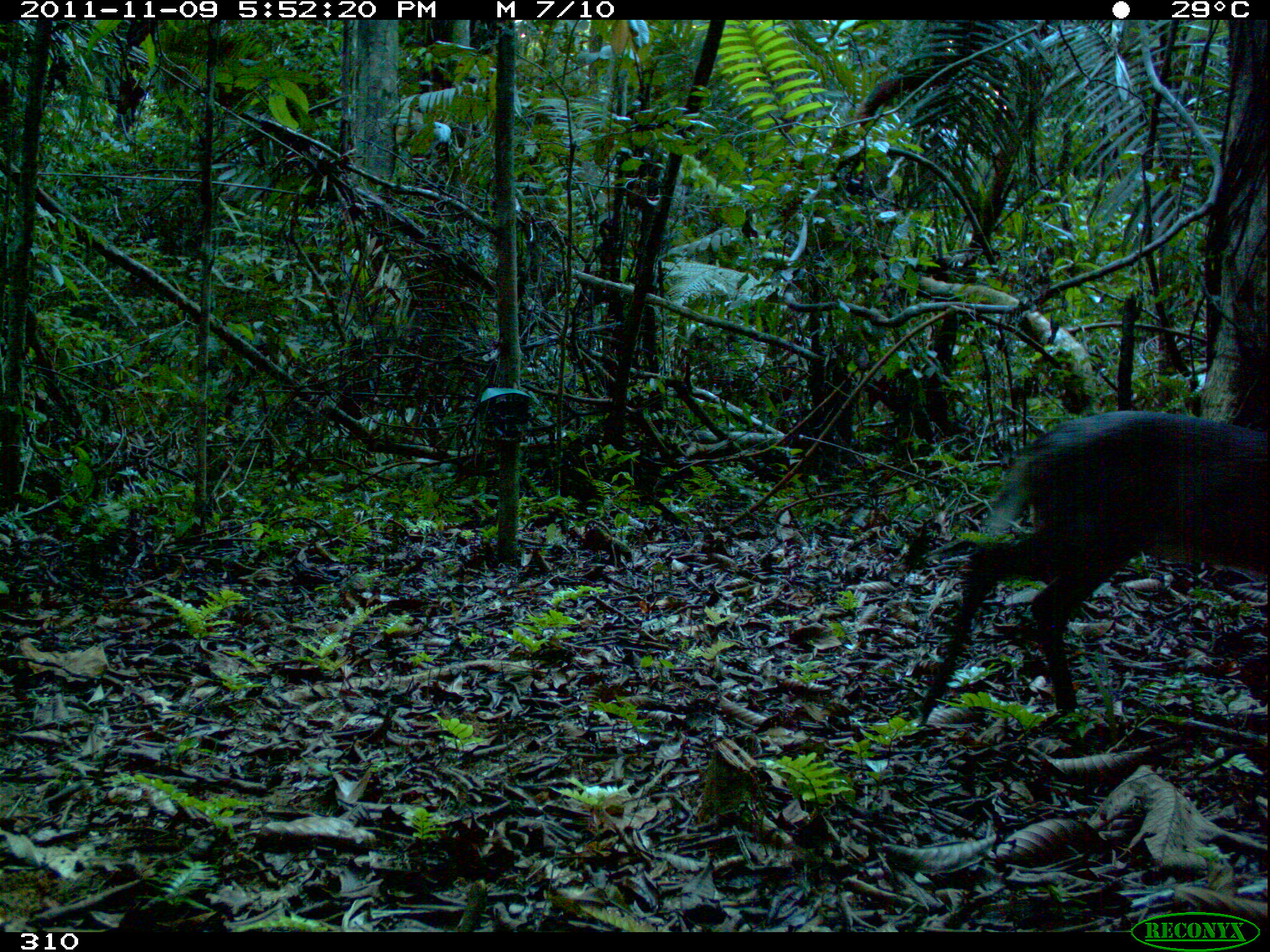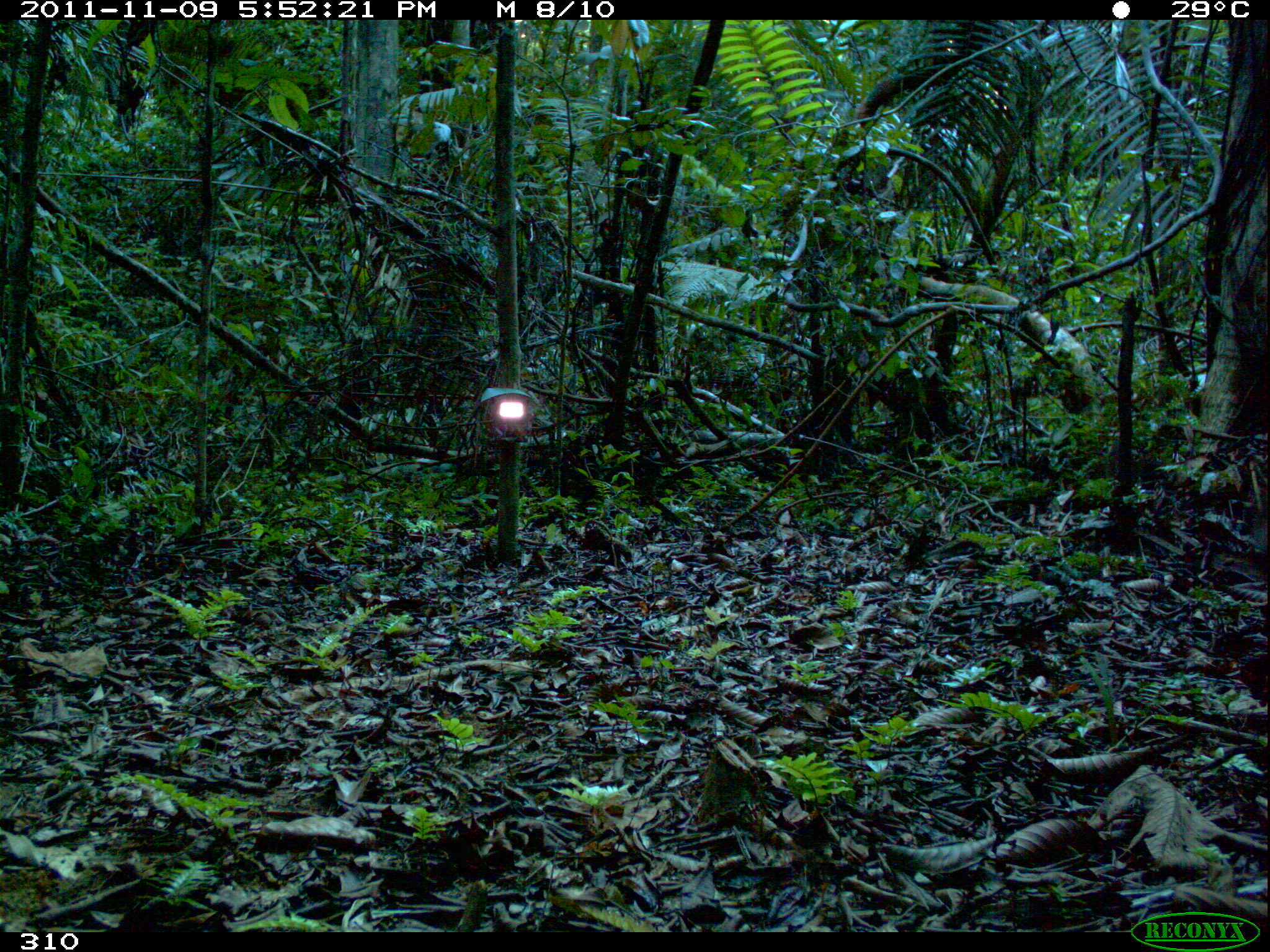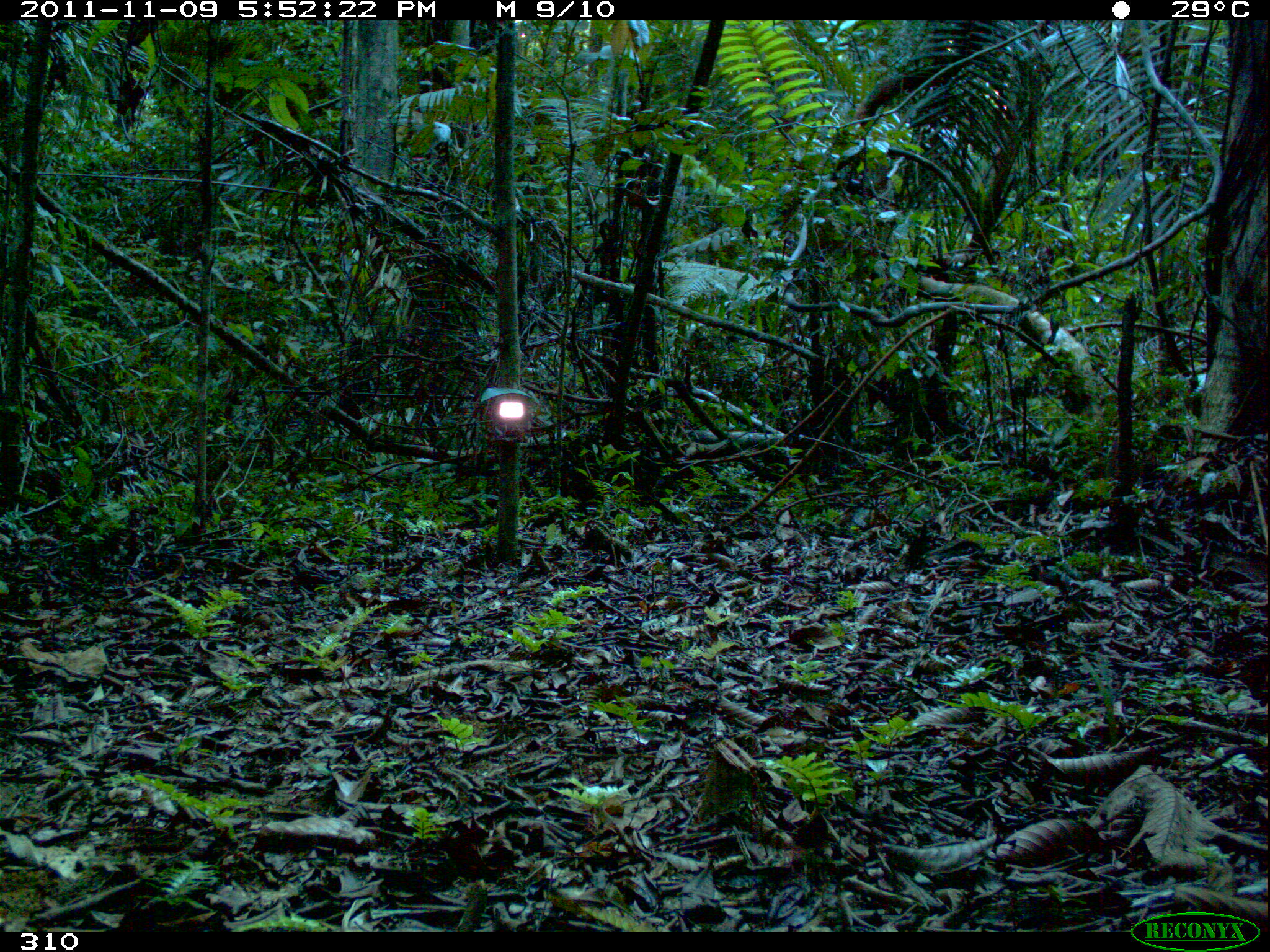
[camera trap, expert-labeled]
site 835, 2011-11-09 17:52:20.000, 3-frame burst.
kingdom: Animalia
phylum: Chordata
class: Mammalia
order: Artiodactyla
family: Cervidae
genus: Mazama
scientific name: Mazama americana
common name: red brocket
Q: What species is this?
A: Mazama americana (red brocket).